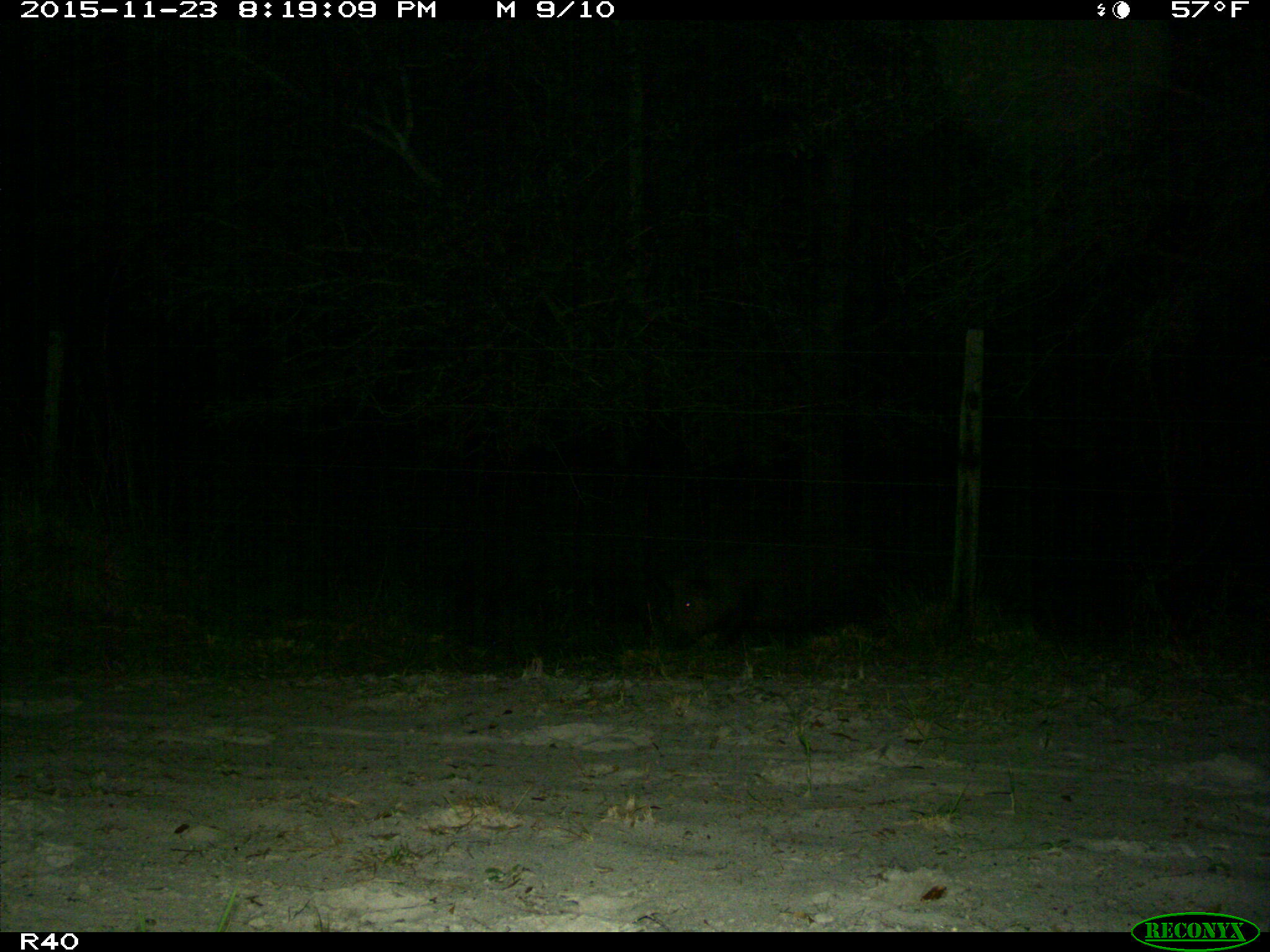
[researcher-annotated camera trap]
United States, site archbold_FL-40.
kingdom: Animalia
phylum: Chordata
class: Mammalia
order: Artiodactyla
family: Suidae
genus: Sus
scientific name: Sus scrofa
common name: wild boar